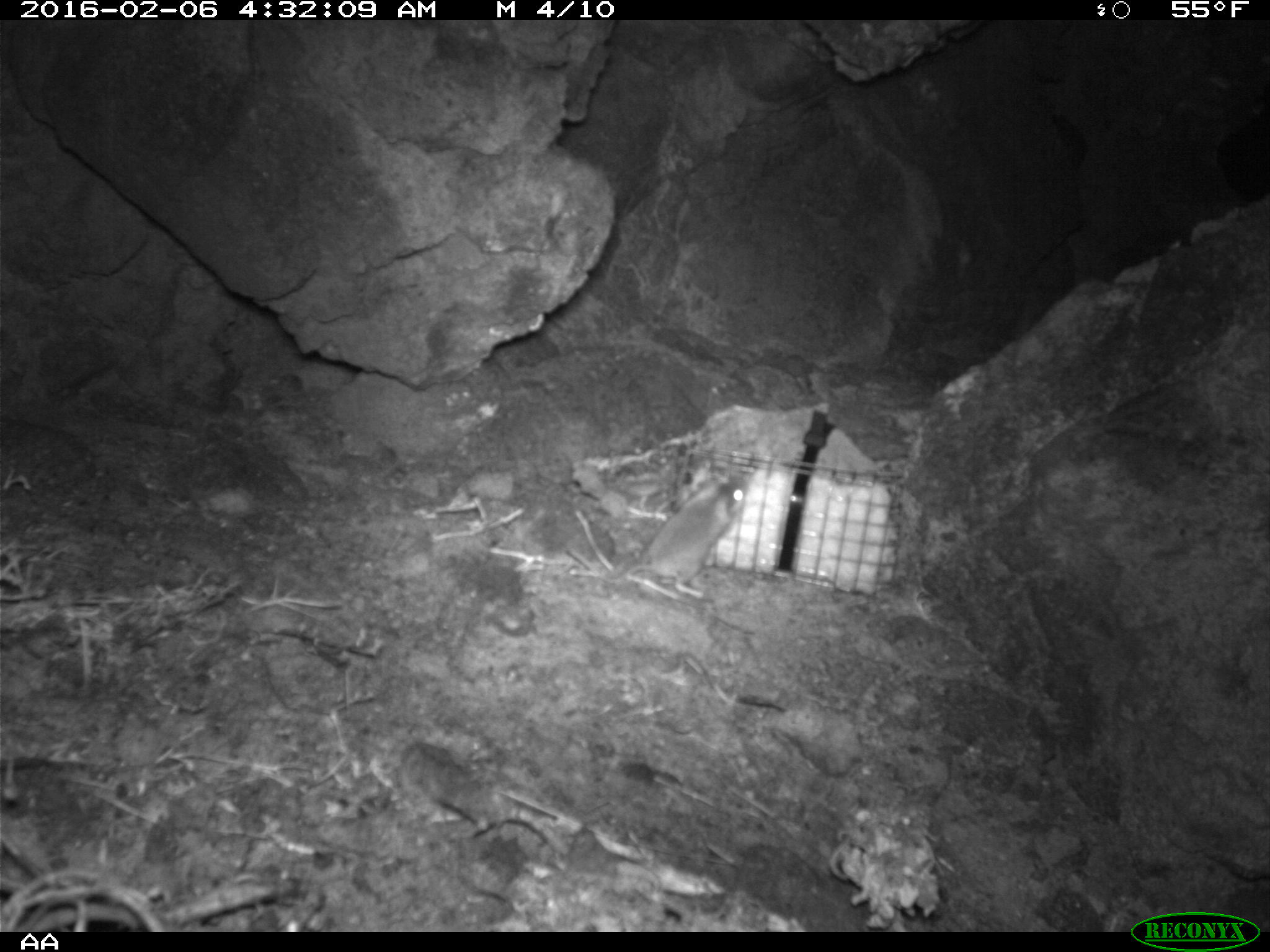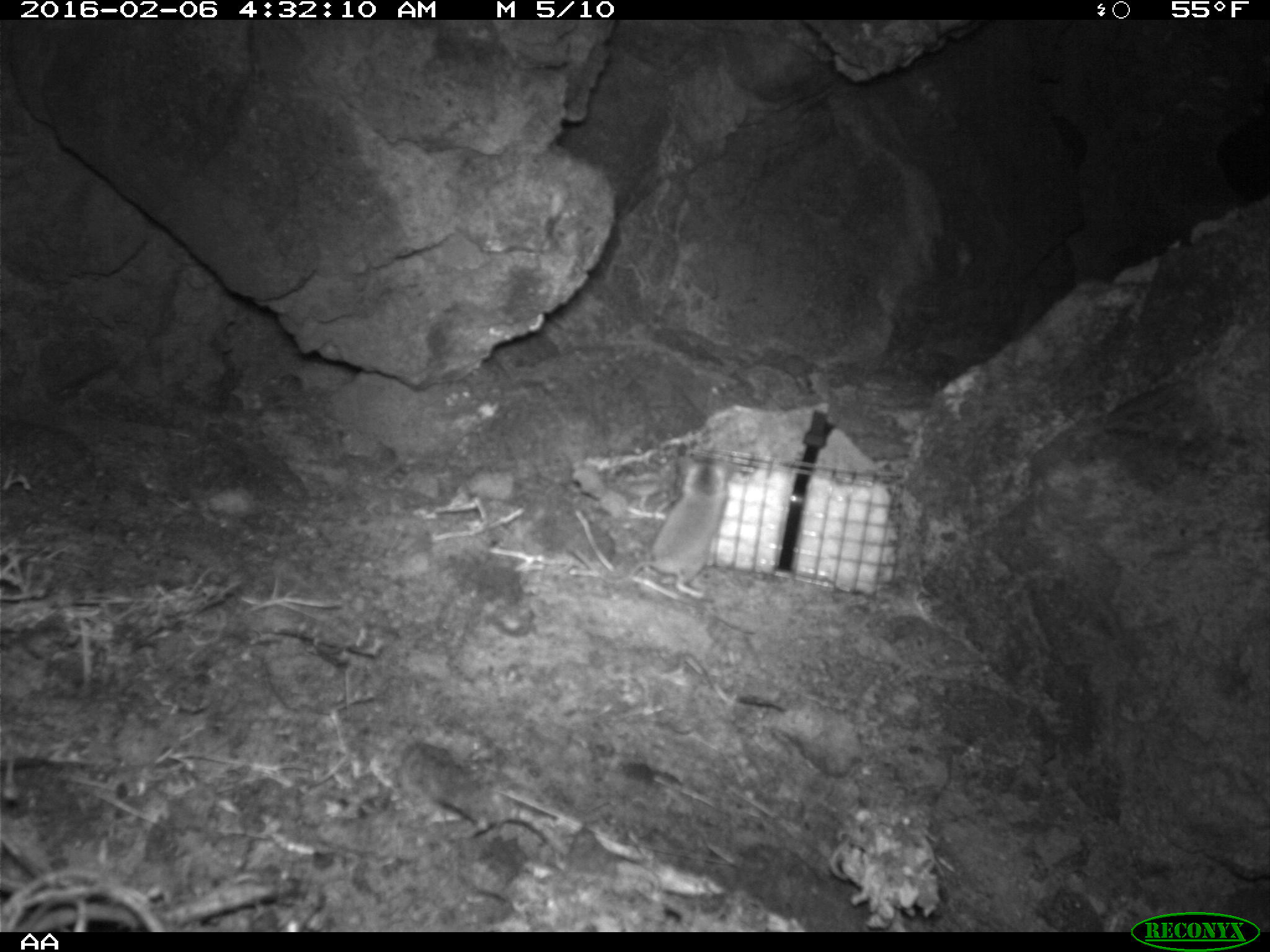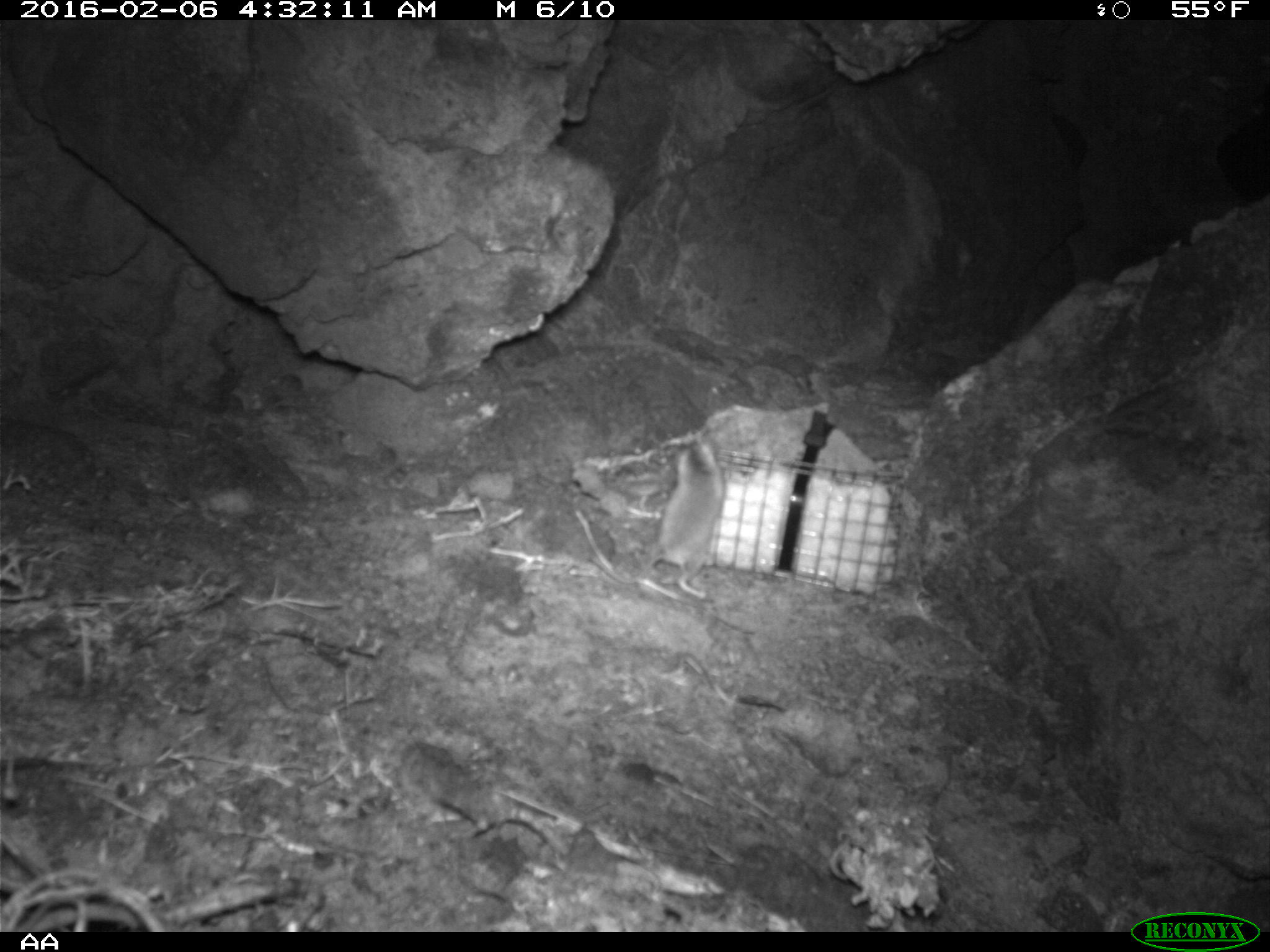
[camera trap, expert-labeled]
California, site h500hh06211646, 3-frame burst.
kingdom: Animalia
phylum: Chordata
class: Mammalia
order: Rodentia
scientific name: Rodentia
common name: rodent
Rodent (Rodentia).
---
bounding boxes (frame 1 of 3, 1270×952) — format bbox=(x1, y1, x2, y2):
rodent: bbox=(567, 471, 749, 596)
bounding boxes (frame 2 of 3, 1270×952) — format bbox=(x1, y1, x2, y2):
rodent: bbox=(565, 448, 734, 600)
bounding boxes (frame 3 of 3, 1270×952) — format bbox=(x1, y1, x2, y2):
rodent: bbox=(649, 442, 724, 599)